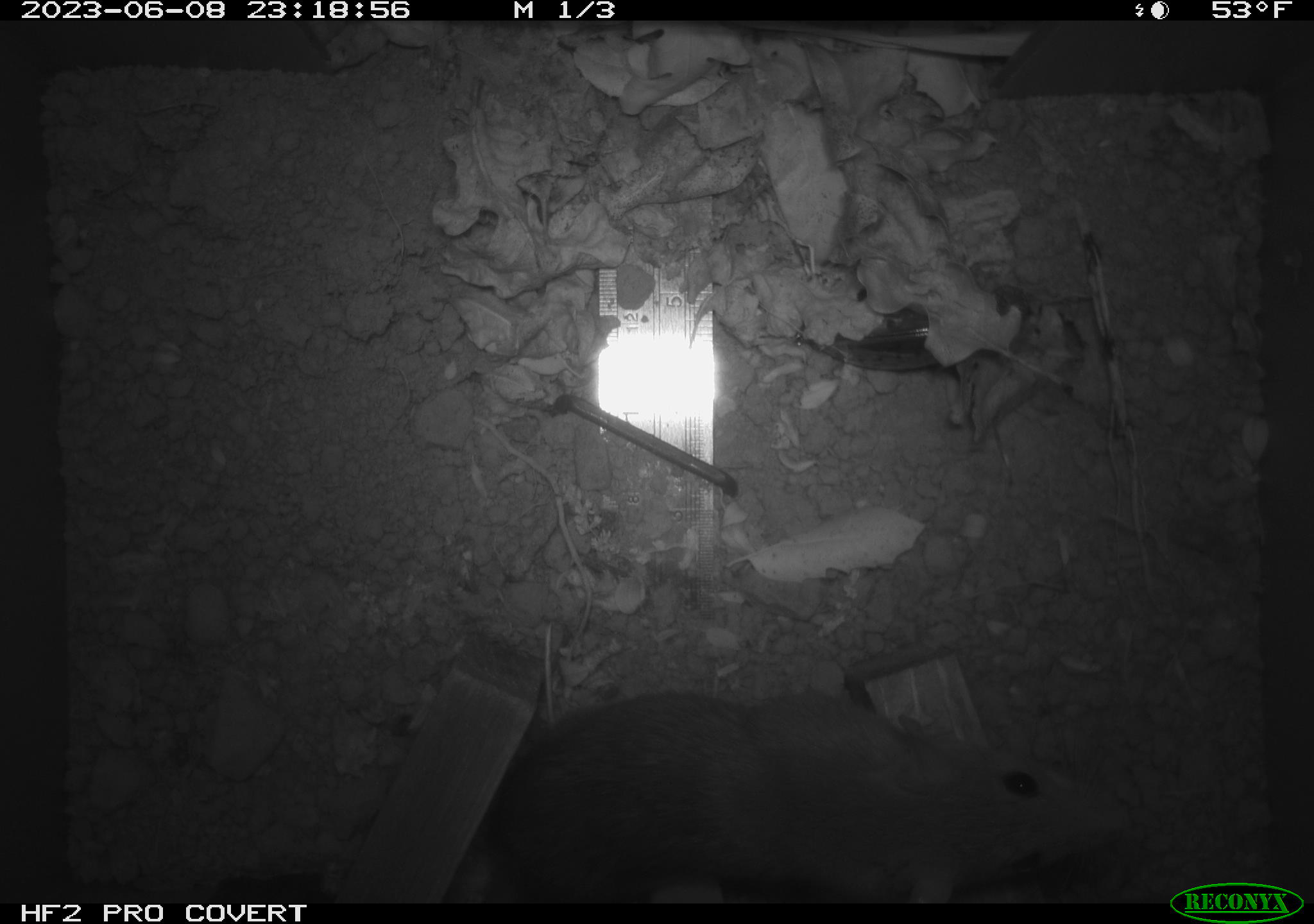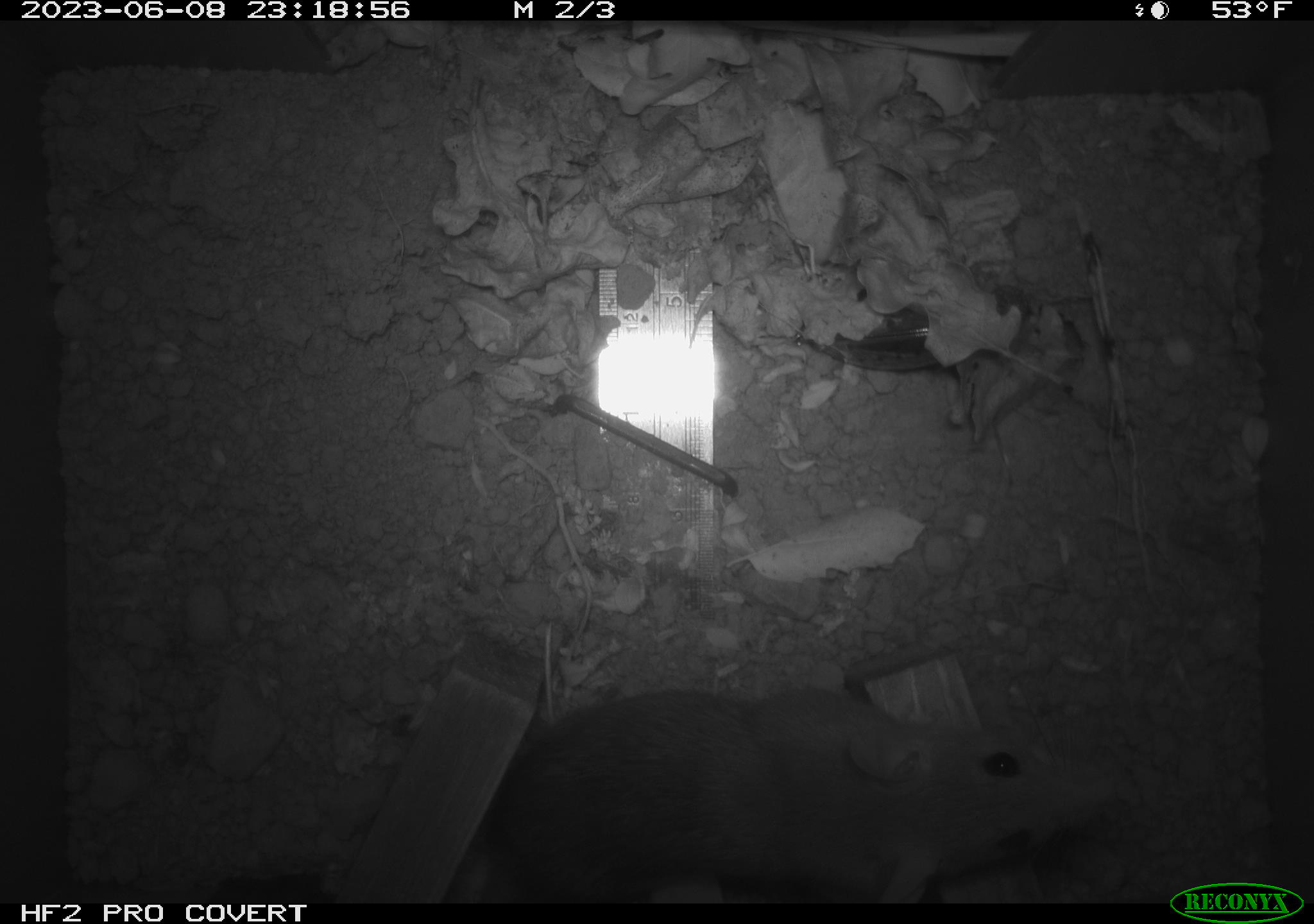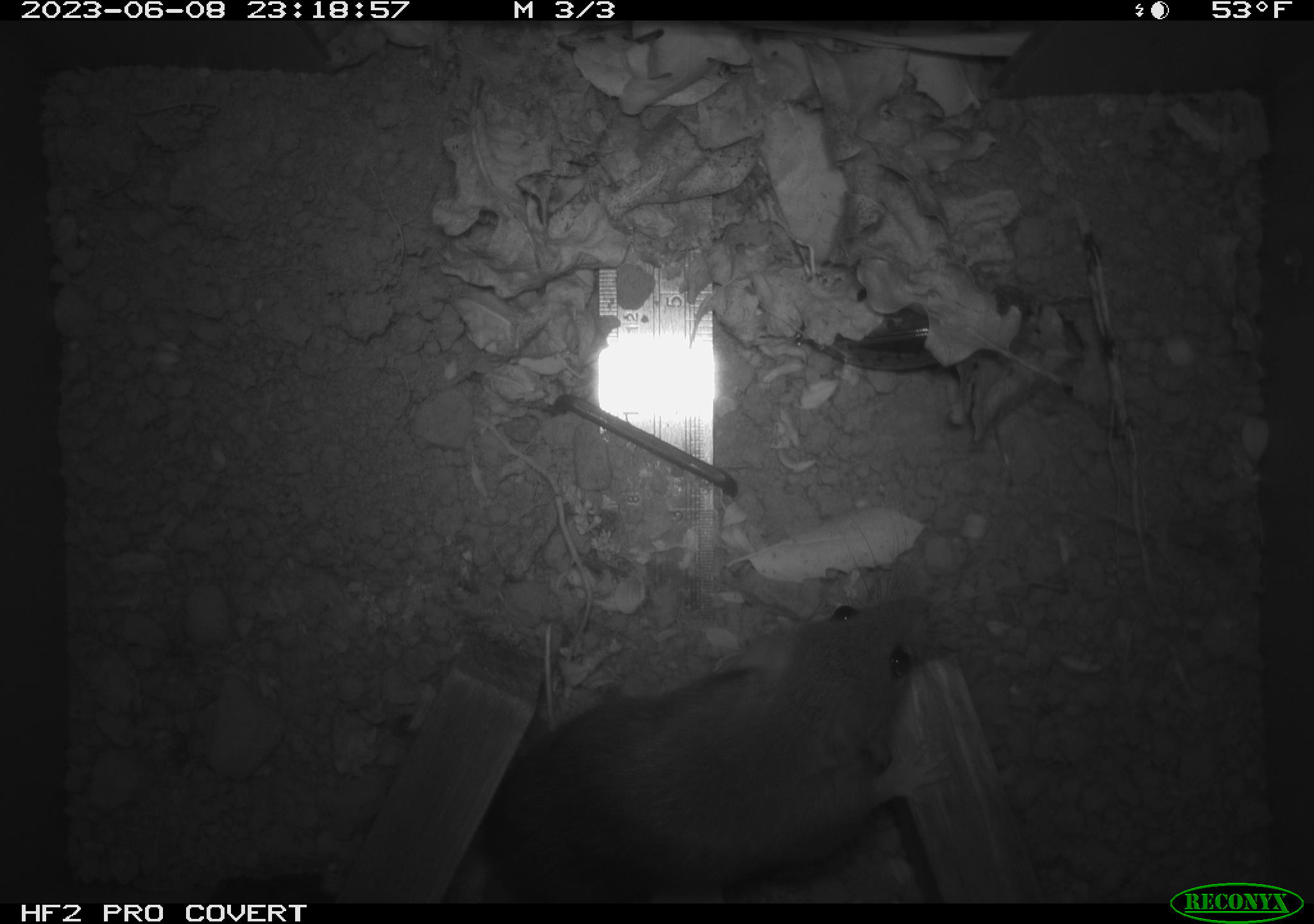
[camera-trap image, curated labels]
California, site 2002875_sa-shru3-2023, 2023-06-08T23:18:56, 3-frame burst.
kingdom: Animalia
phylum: Chordata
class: Mammalia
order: Rodentia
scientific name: Rodentia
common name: mouse species